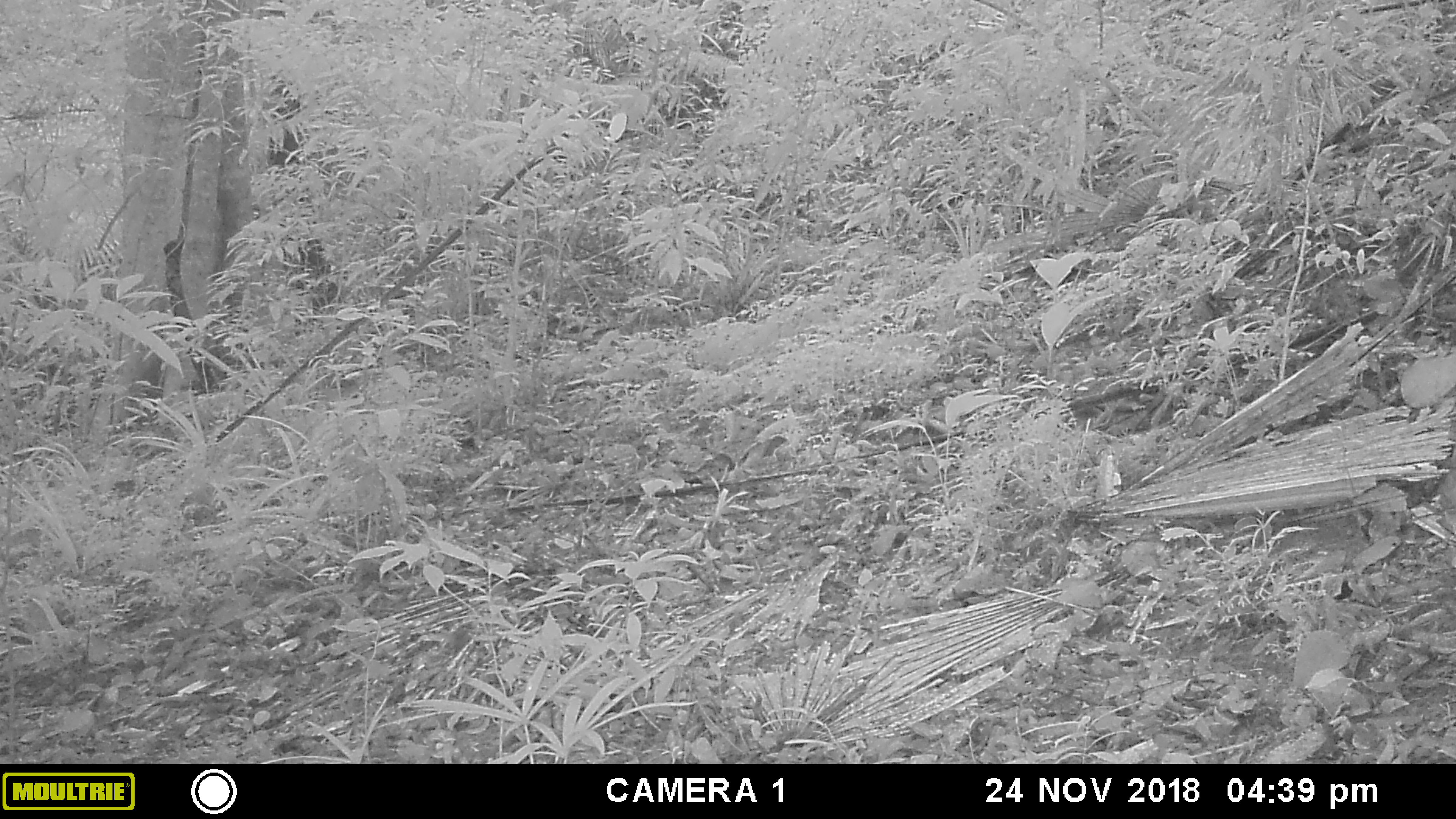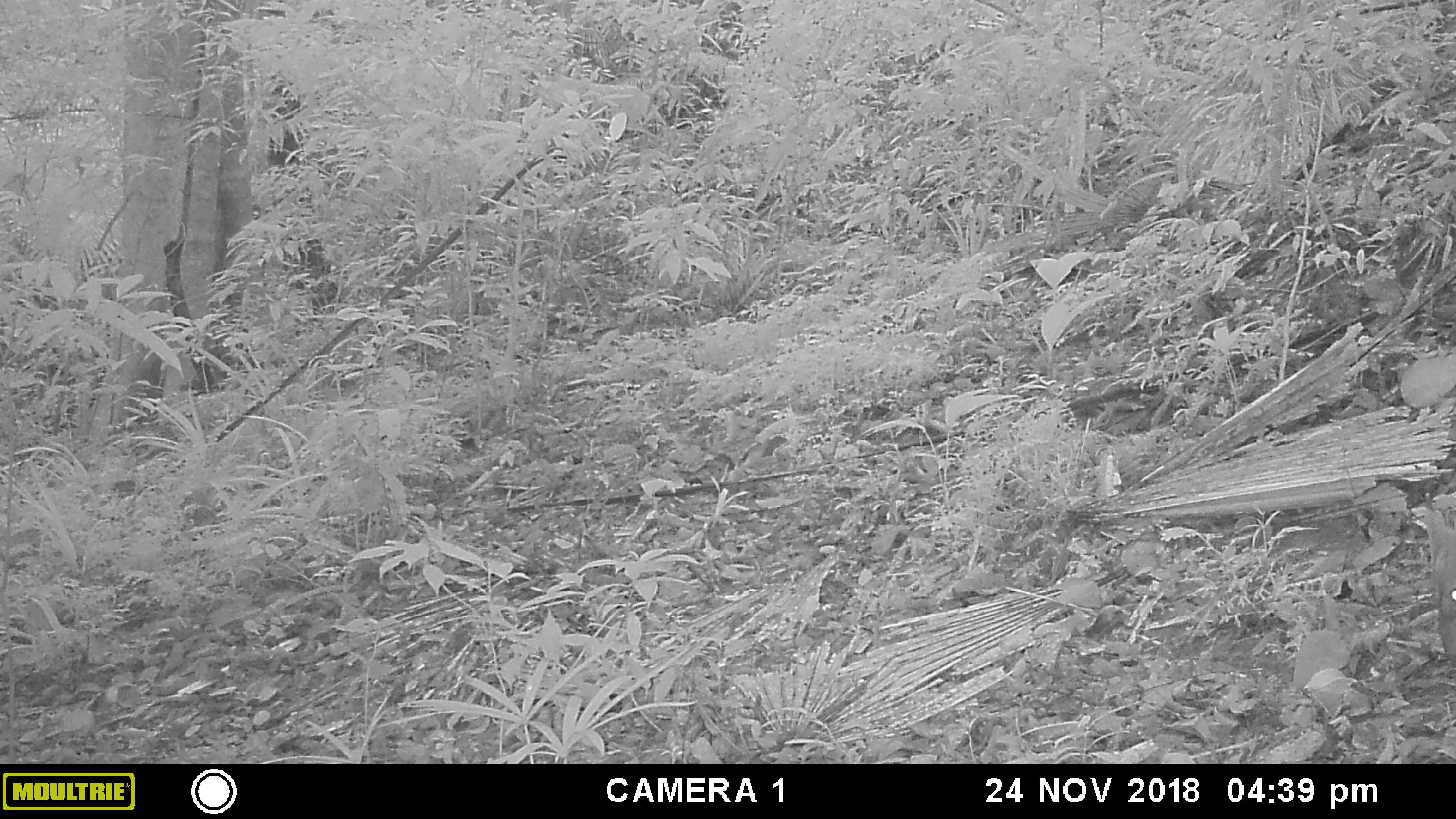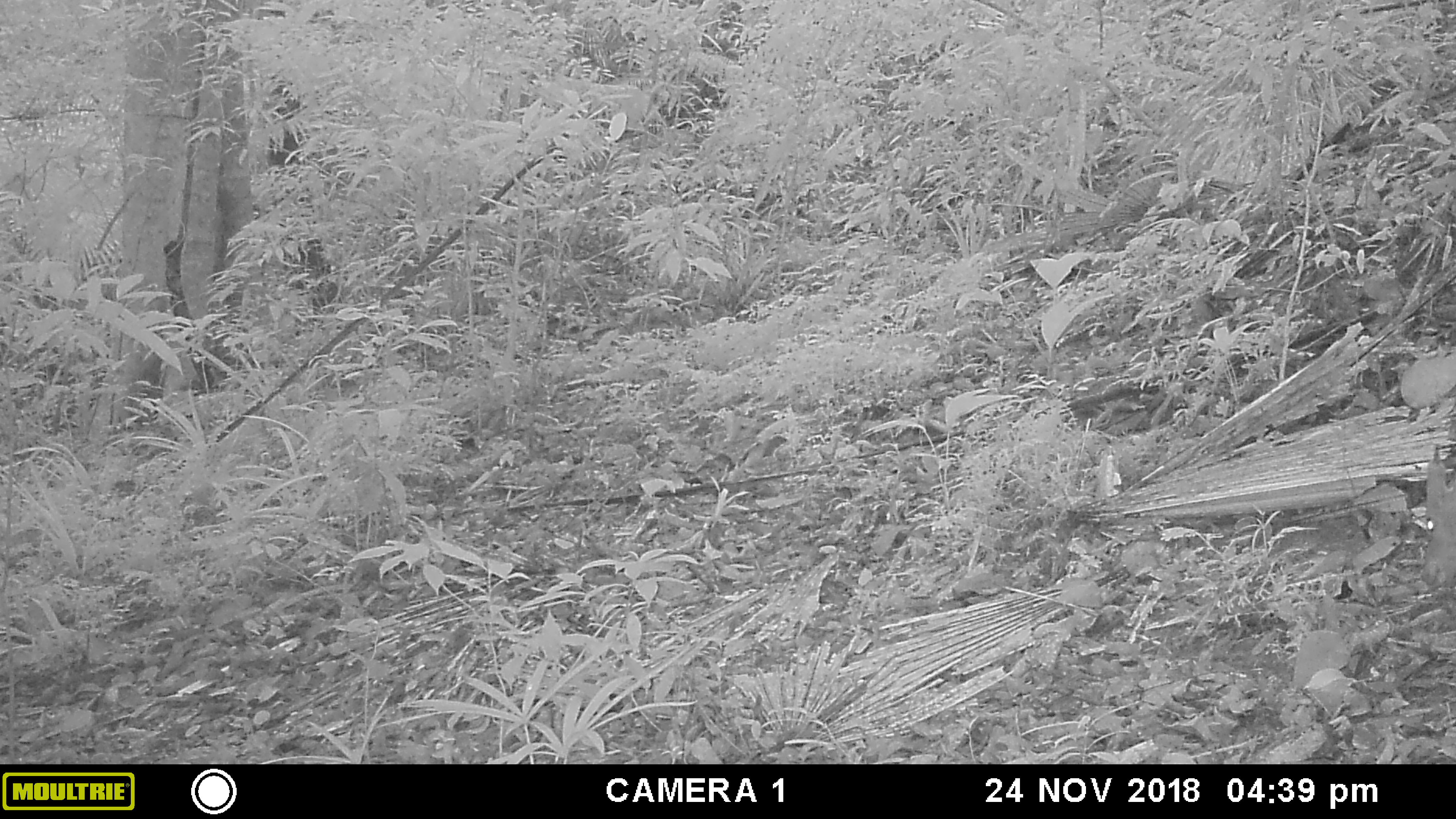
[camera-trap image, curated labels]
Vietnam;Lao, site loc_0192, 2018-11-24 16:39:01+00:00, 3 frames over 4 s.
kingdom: Animalia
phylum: Chordata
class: Mammalia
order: Artiodactyla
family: Cervidae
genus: Muntiacus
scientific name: Muntiacus vuquangensis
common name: large-antlered muntjac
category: large antlered muntjac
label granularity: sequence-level